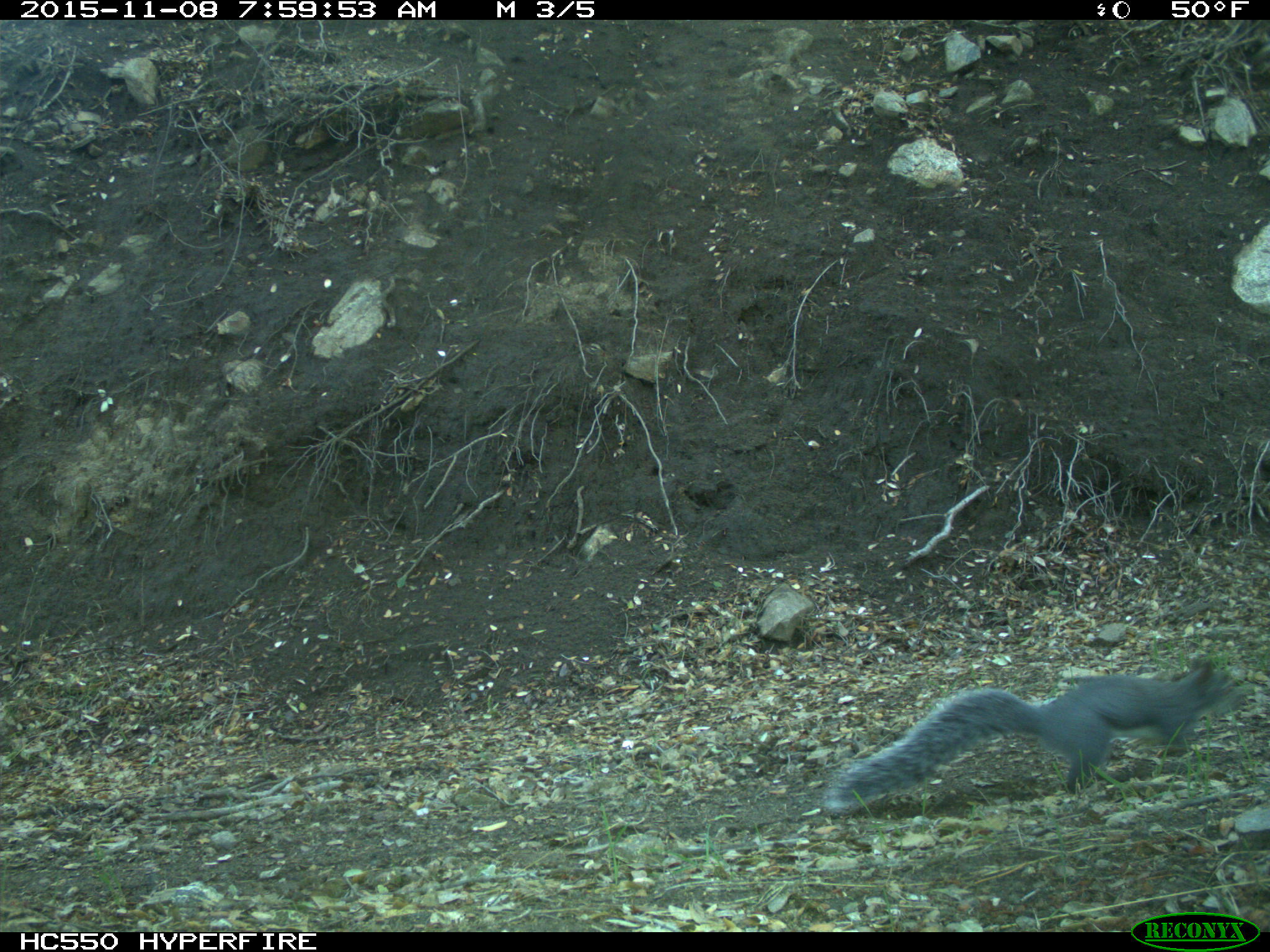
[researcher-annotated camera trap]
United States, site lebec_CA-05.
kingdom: Animalia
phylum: Chordata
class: Mammalia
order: Rodentia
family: Sciuridae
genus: Sciurus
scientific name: Sciurus carolinensis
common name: eastern gray squirrel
Sciurus carolinensis (eastern gray squirrel).